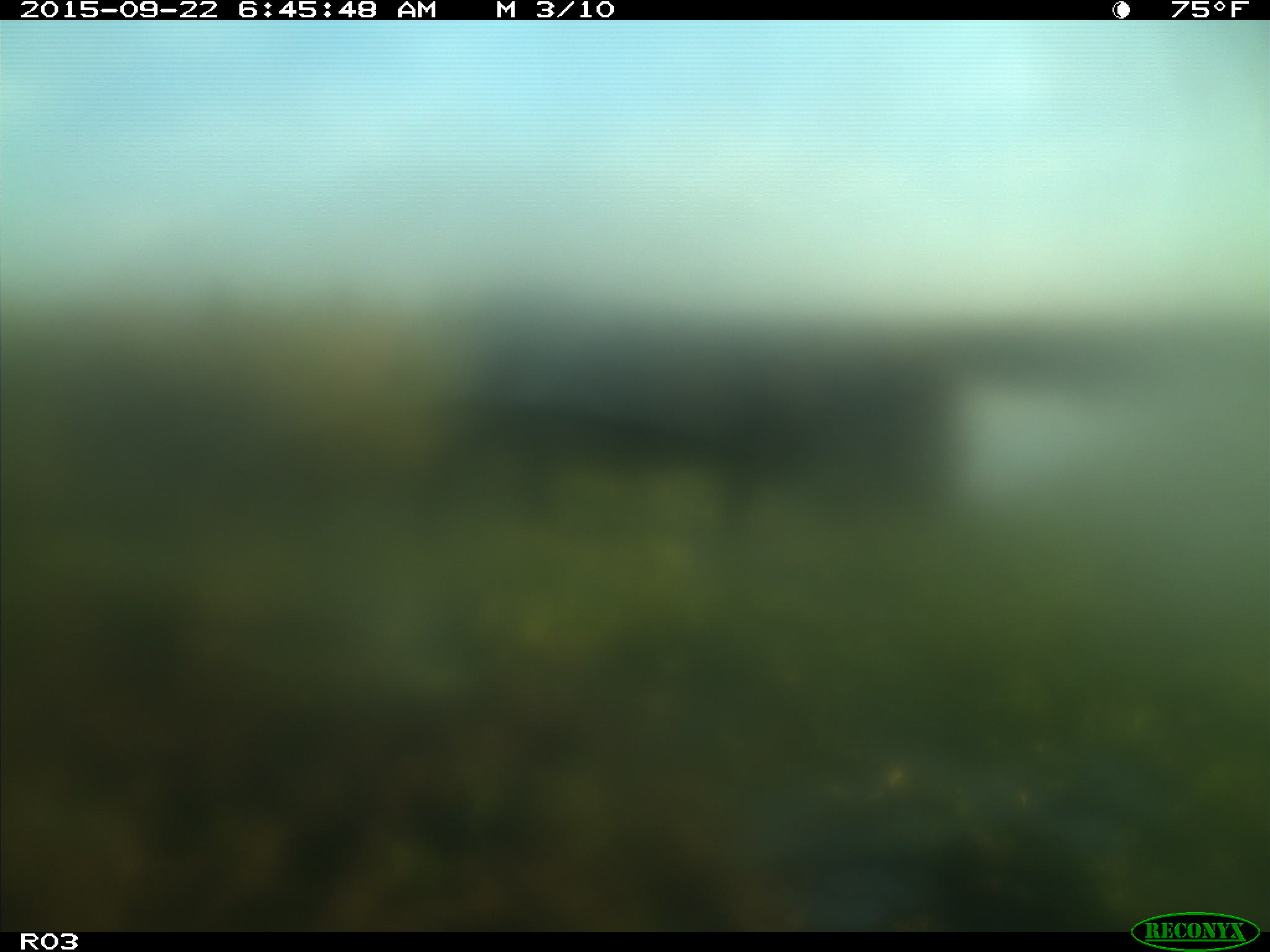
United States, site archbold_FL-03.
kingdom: Animalia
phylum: Chordata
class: Mammalia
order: Artiodactyla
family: Bovidae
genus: Bos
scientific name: Bos taurus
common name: domestic cow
Bos taurus (domestic cow).